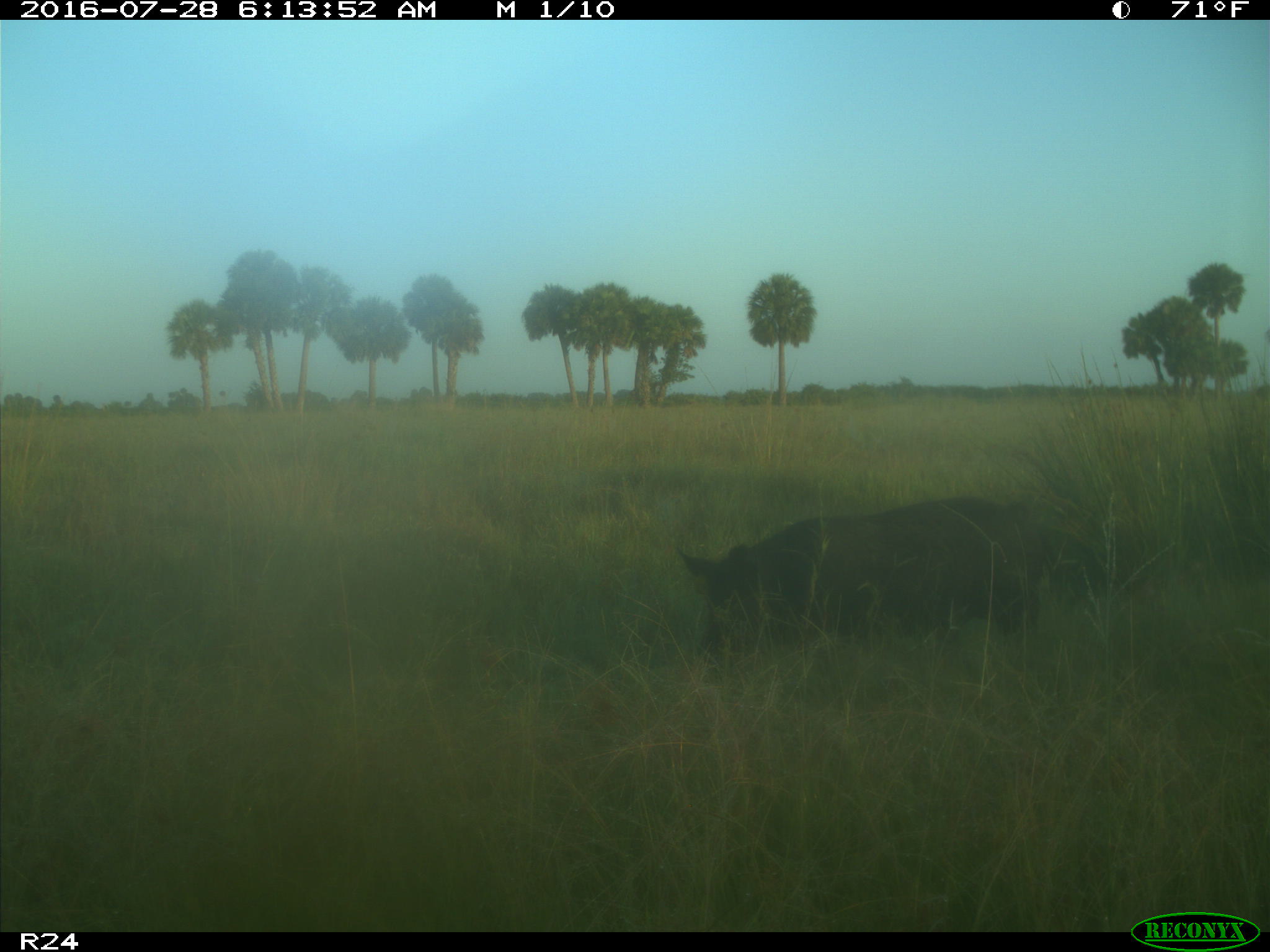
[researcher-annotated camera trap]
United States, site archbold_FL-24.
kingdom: Animalia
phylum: Chordata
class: Mammalia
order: Artiodactyla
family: Suidae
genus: Sus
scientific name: Sus scrofa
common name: wild boar